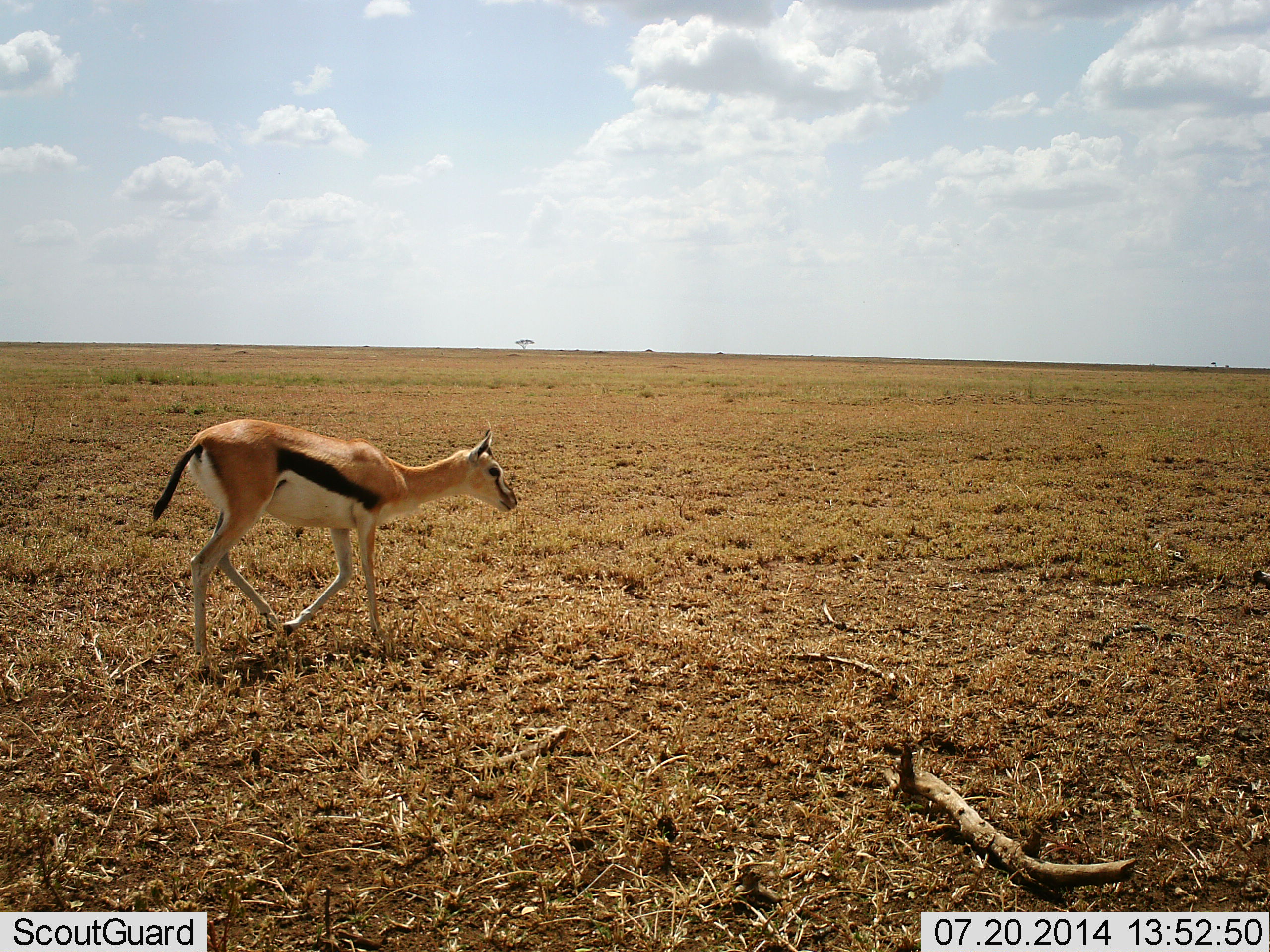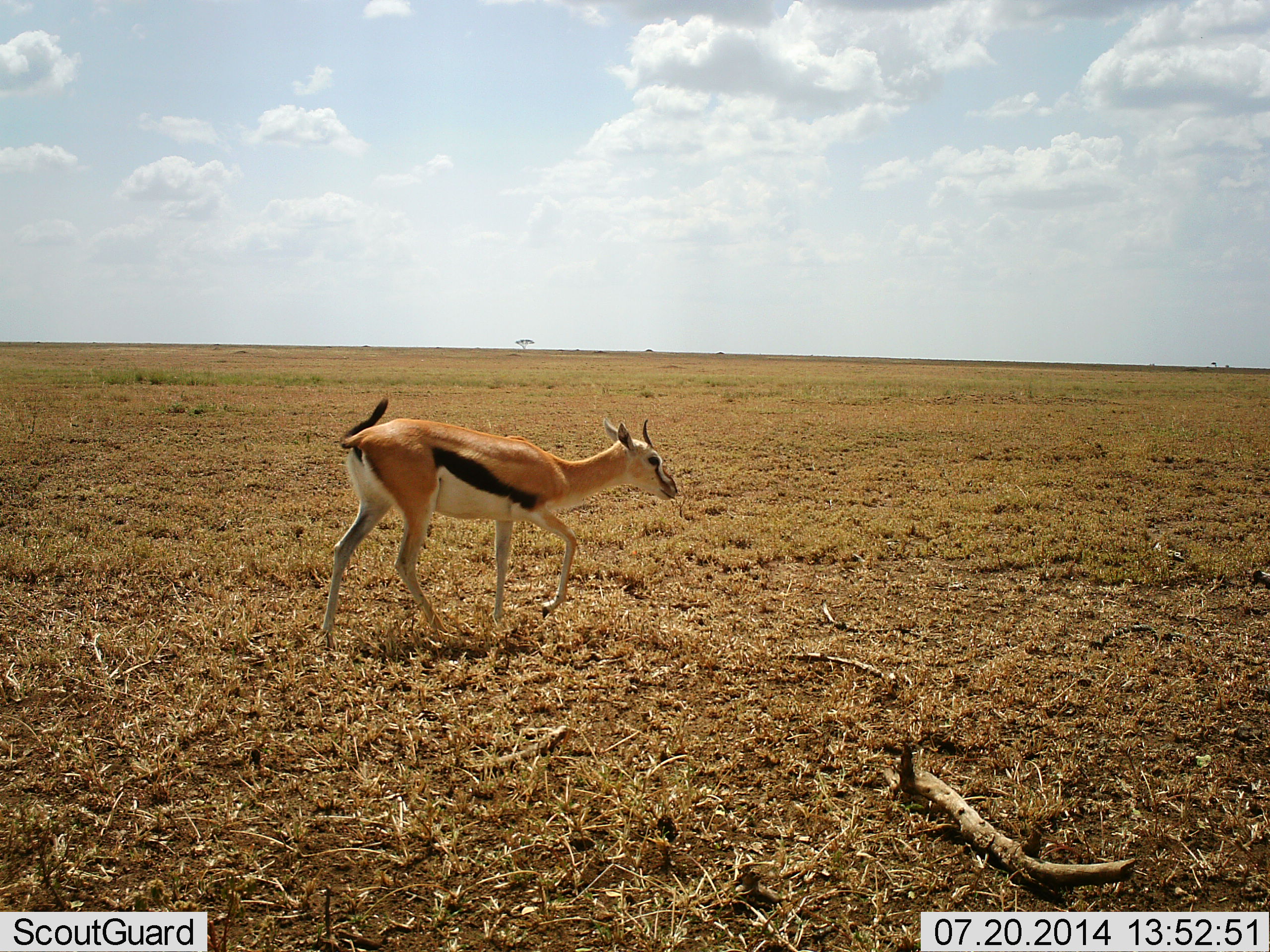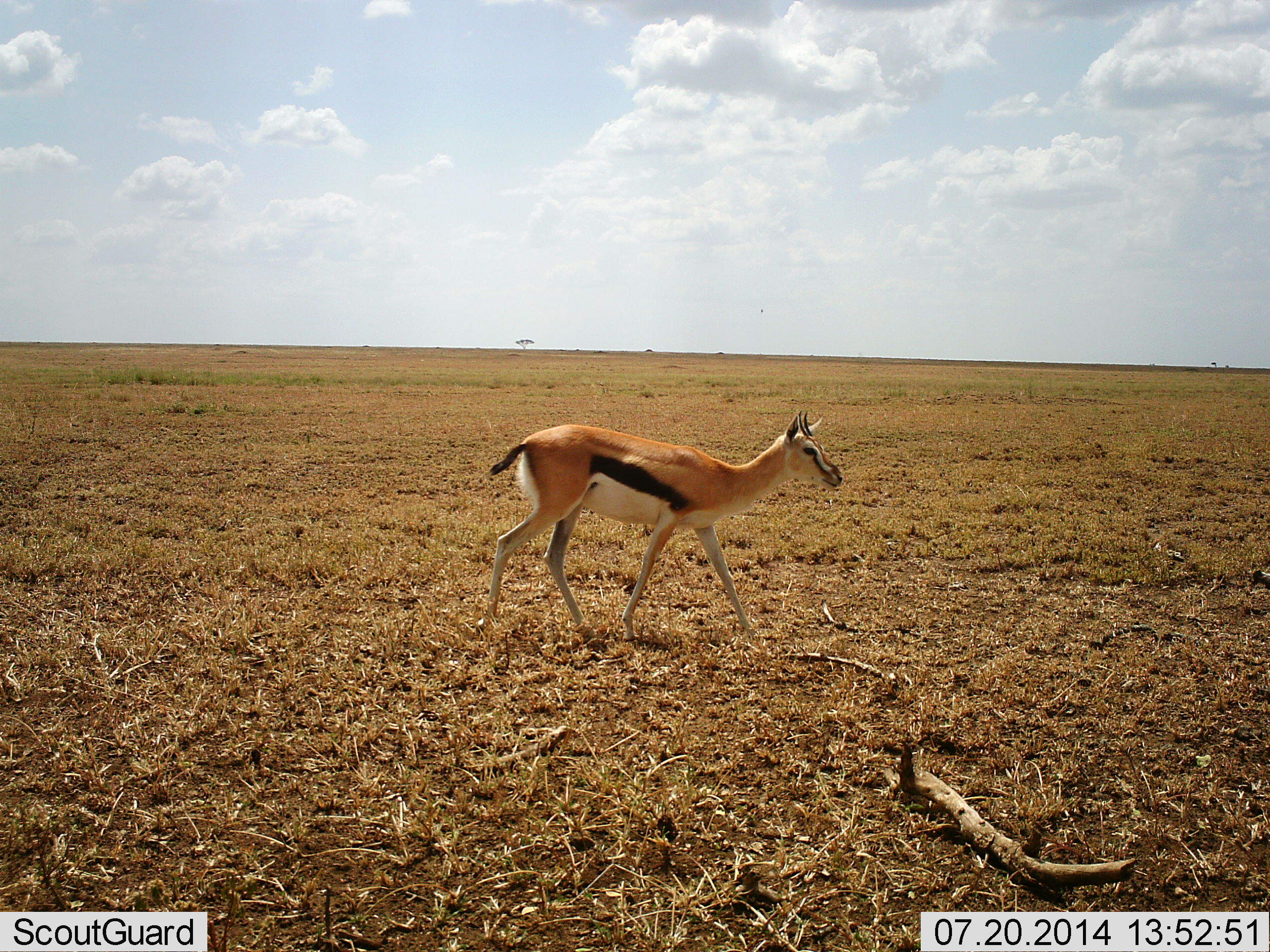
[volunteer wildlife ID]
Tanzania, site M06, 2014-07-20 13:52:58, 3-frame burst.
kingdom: Animalia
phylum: Chordata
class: Mammalia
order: Artiodactyla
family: Bovidae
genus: Eudorcas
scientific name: Eudorcas thomsonii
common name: thomson's gazelle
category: gazellethomsons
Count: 1.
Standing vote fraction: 0%.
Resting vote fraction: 0%.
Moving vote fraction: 100%.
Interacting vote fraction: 0%.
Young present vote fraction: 0%.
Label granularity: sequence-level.